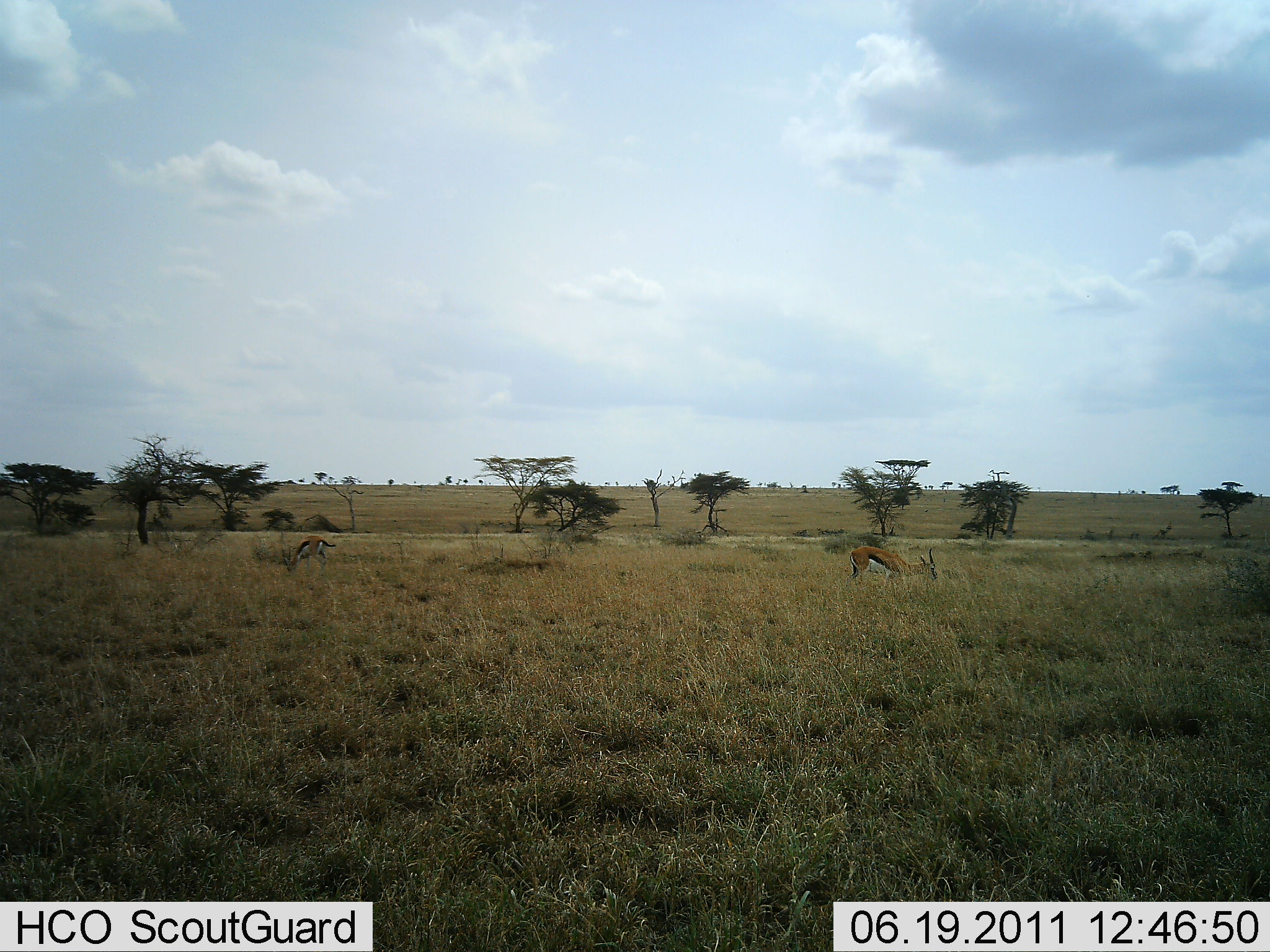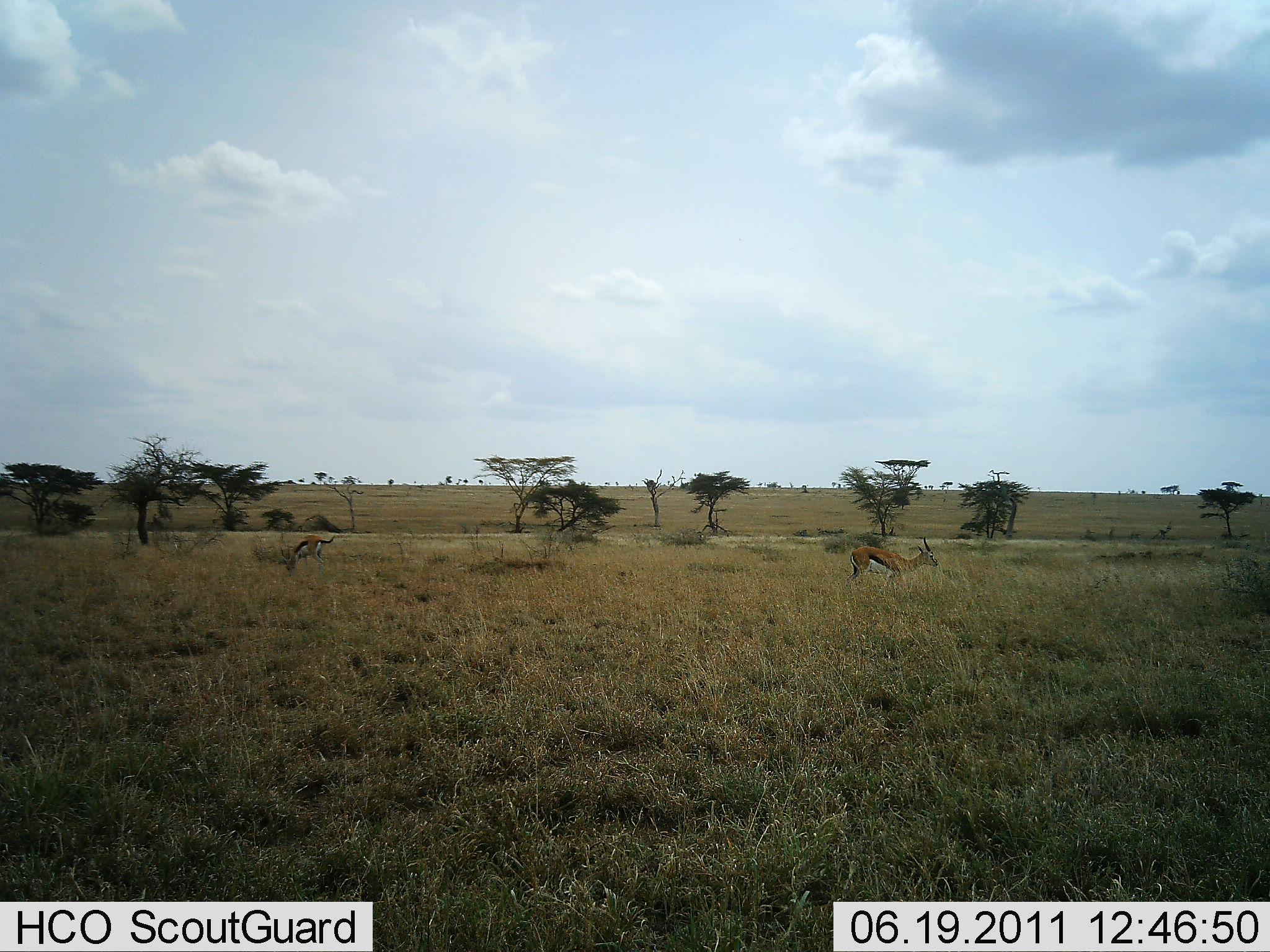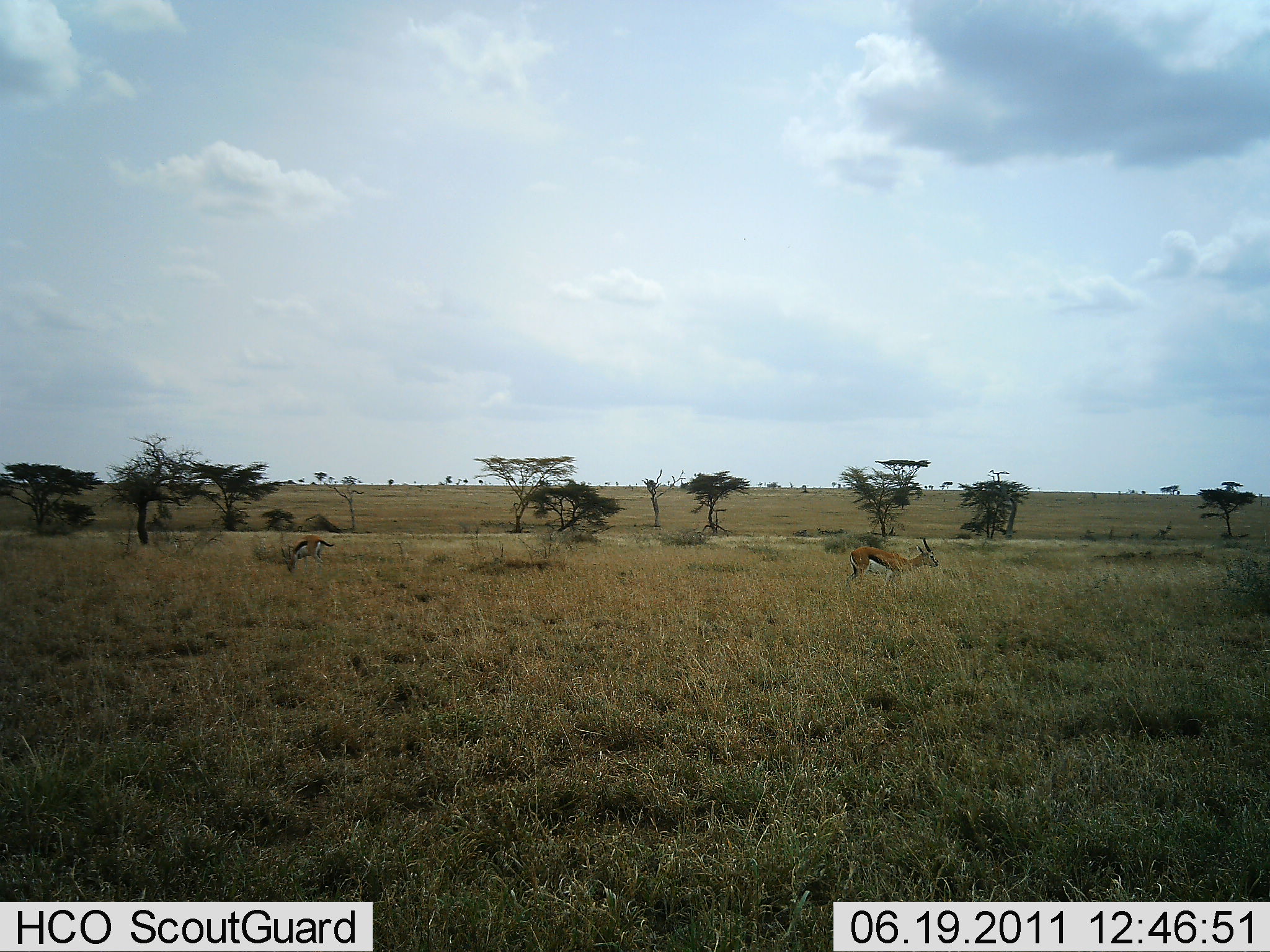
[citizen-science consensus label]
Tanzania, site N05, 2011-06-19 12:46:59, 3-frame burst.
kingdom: Animalia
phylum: Chordata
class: Mammalia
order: Artiodactyla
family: Bovidae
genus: Eudorcas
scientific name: Eudorcas thomsonii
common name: thomson's gazelle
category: gazellethomsons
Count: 2.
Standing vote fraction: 42%.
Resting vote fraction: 0%.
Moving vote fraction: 0%.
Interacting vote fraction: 0%.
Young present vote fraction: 0%.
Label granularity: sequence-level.